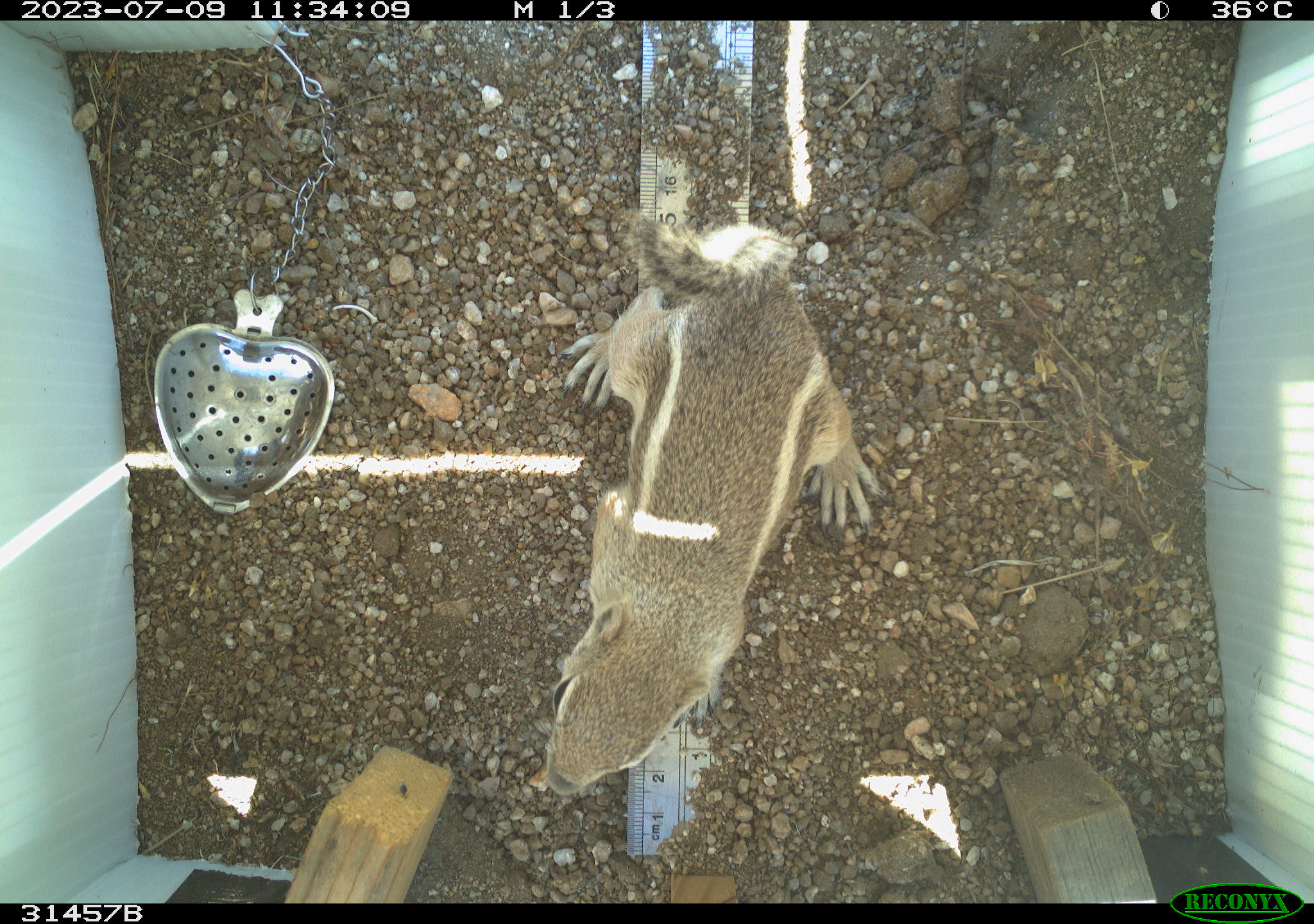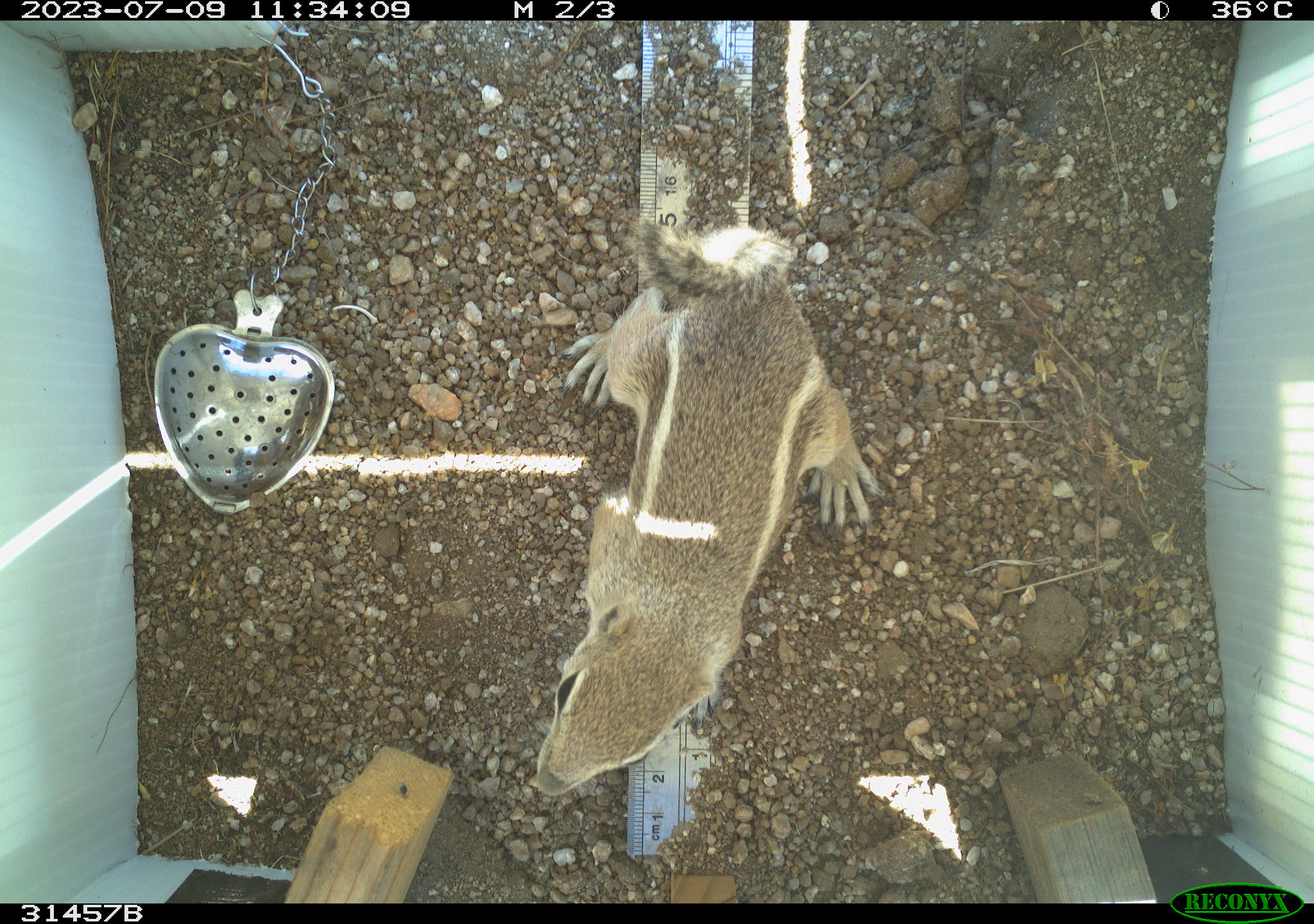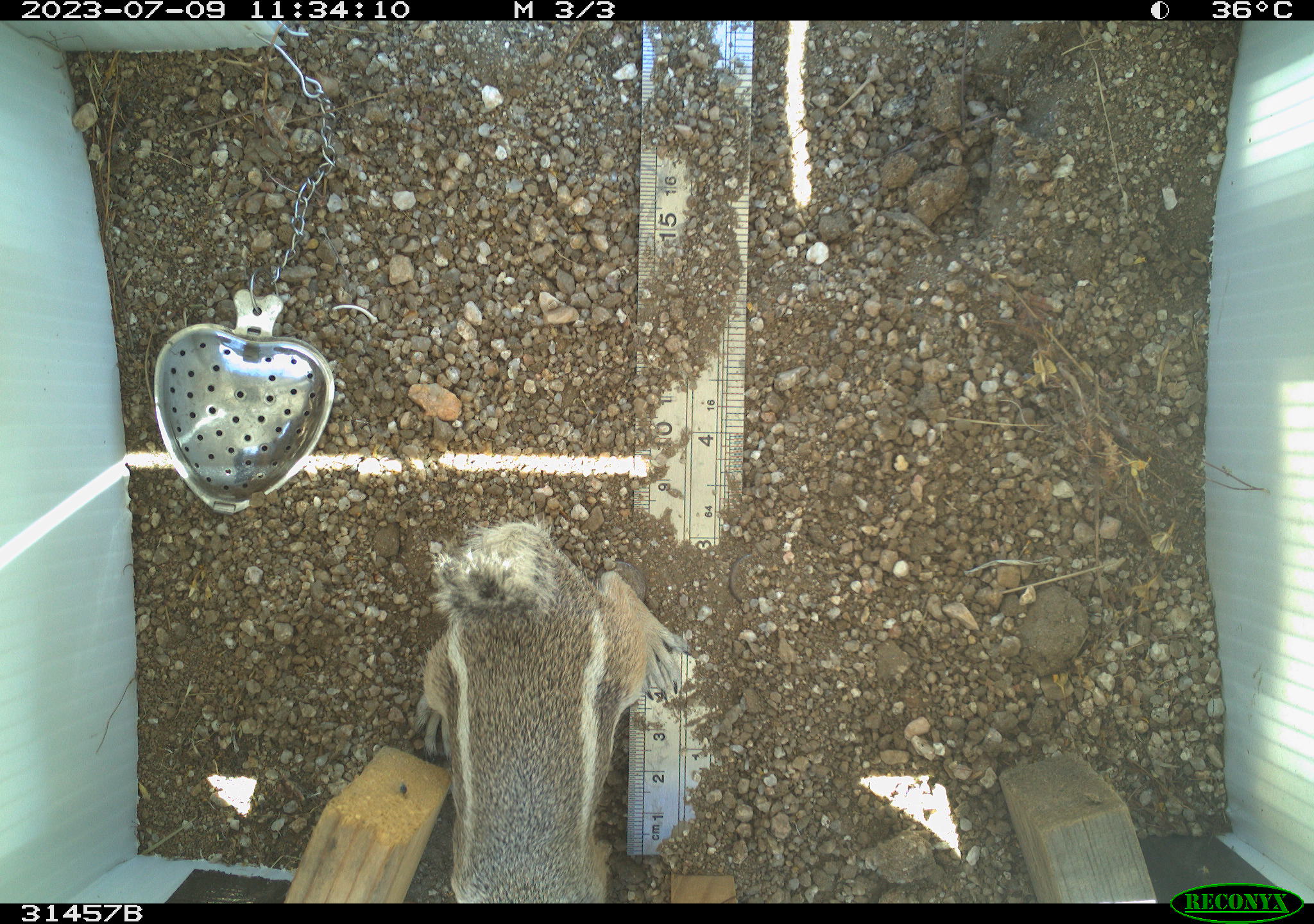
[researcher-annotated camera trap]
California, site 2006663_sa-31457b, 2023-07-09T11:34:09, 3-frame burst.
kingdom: Animalia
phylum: Chordata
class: Mammalia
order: Rodentia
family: Sciuridae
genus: Ammospermophilus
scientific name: Ammospermophilus leucurus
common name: white-tailed antelope squirrel